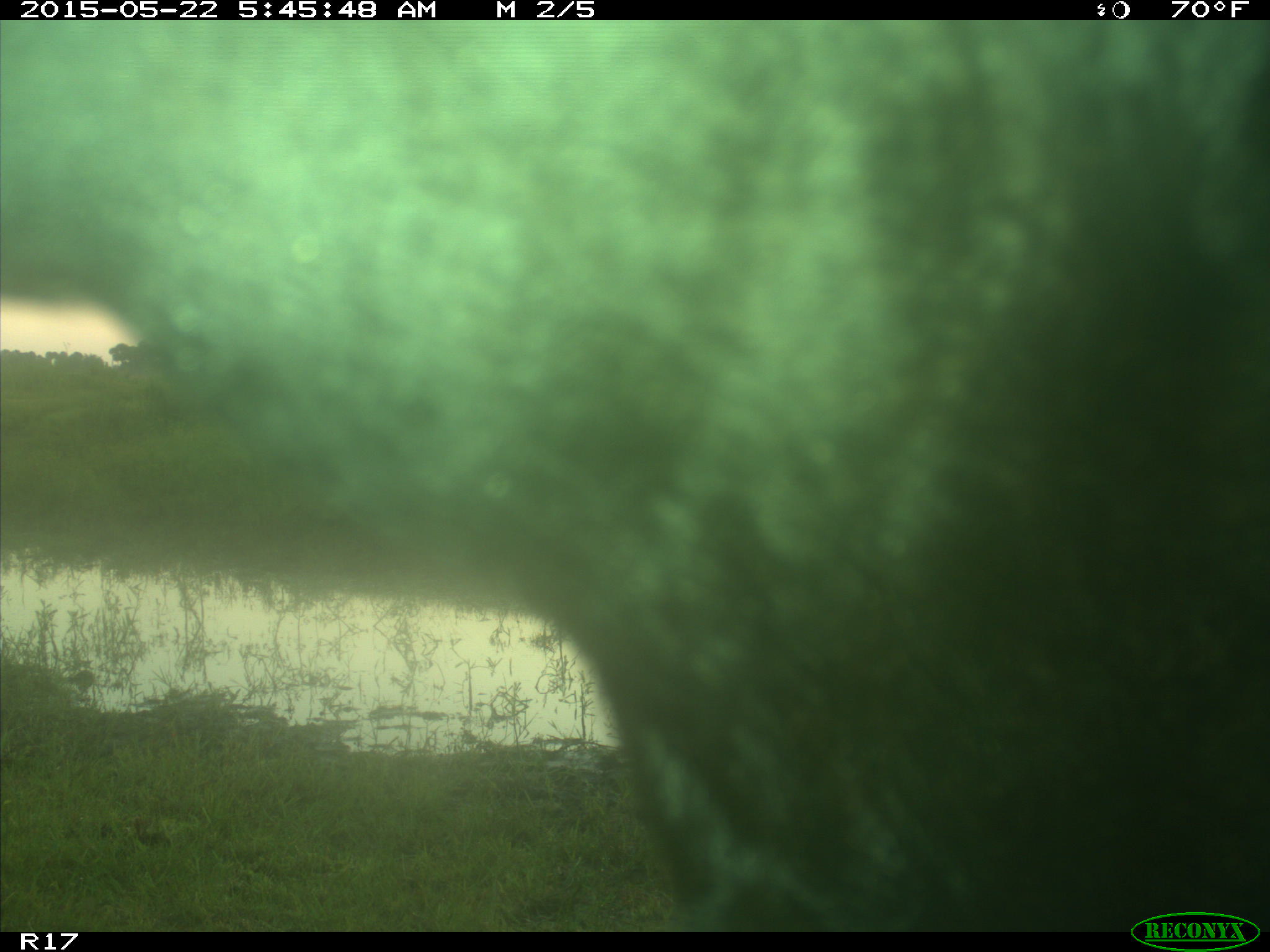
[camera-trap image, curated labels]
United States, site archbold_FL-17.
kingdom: Animalia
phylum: Chordata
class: Mammalia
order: Artiodactyla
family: Bovidae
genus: Bos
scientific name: Bos taurus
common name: domestic cow